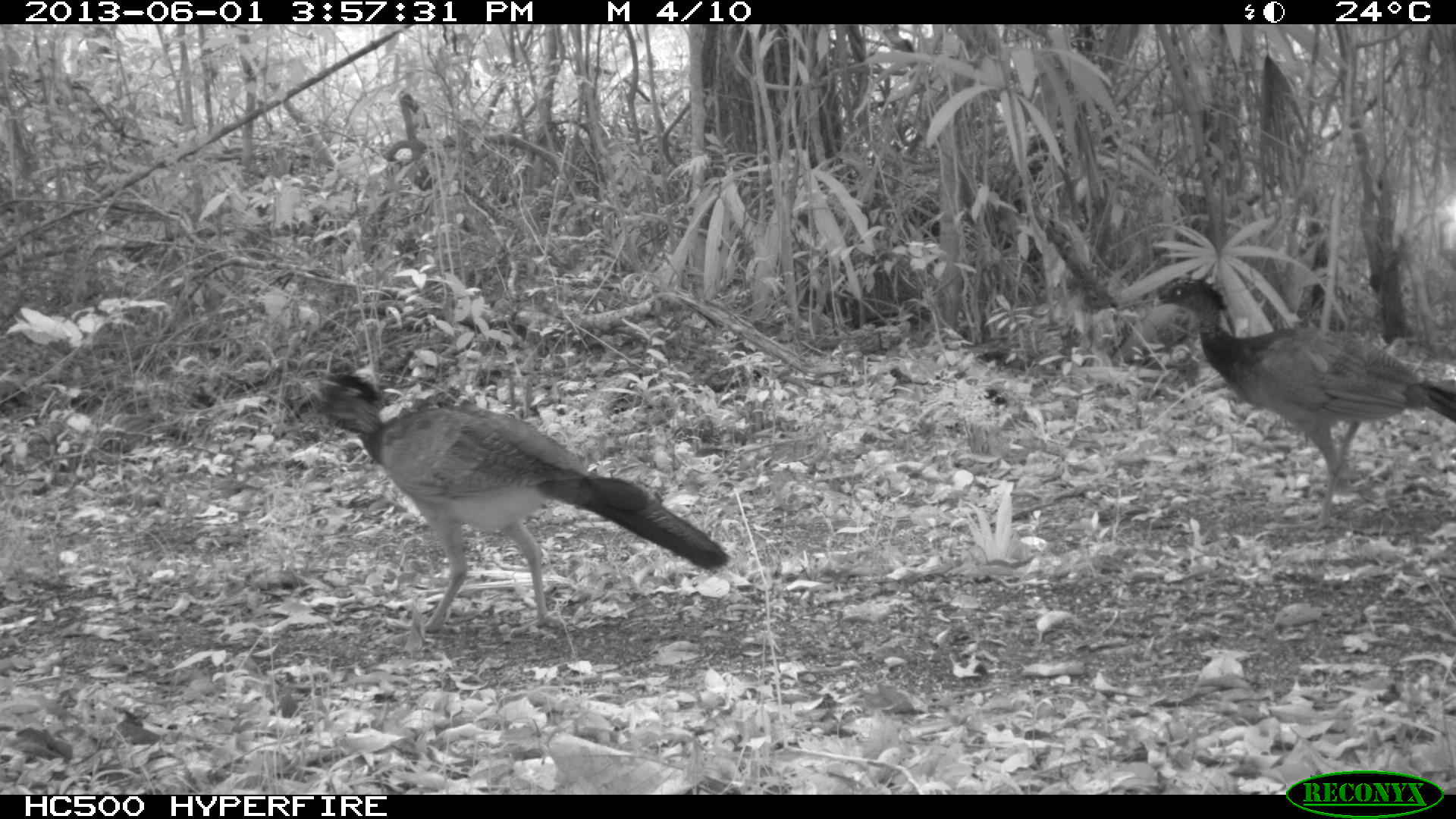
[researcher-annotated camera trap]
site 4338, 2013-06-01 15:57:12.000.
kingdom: Animalia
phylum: Chordata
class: Aves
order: Galliformes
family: Cracidae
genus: Crax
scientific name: Crax rubra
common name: great curassow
Crax rubra (great curassow), count 3, sex female.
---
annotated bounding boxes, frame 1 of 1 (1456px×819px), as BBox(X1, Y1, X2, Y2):
crax rubra: BBox(288, 369, 732, 638); BBox(1145, 274, 1452, 536)